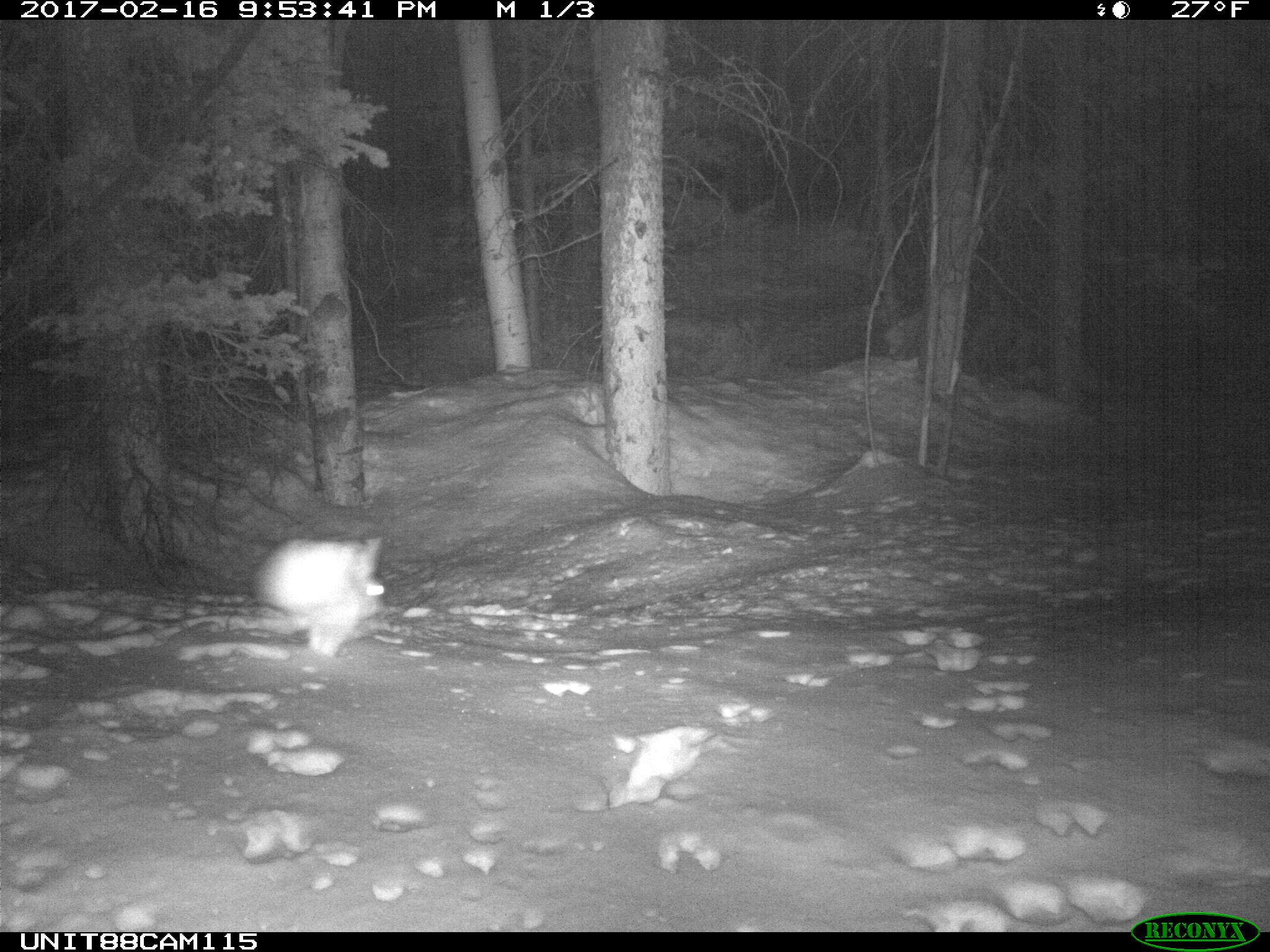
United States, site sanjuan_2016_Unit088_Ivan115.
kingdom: Animalia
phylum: Chordata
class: Mammalia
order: Lagomorpha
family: Leporidae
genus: Lepus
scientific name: Lepus americanus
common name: snowshoe hare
Lepus americanus (snowshoe hare).